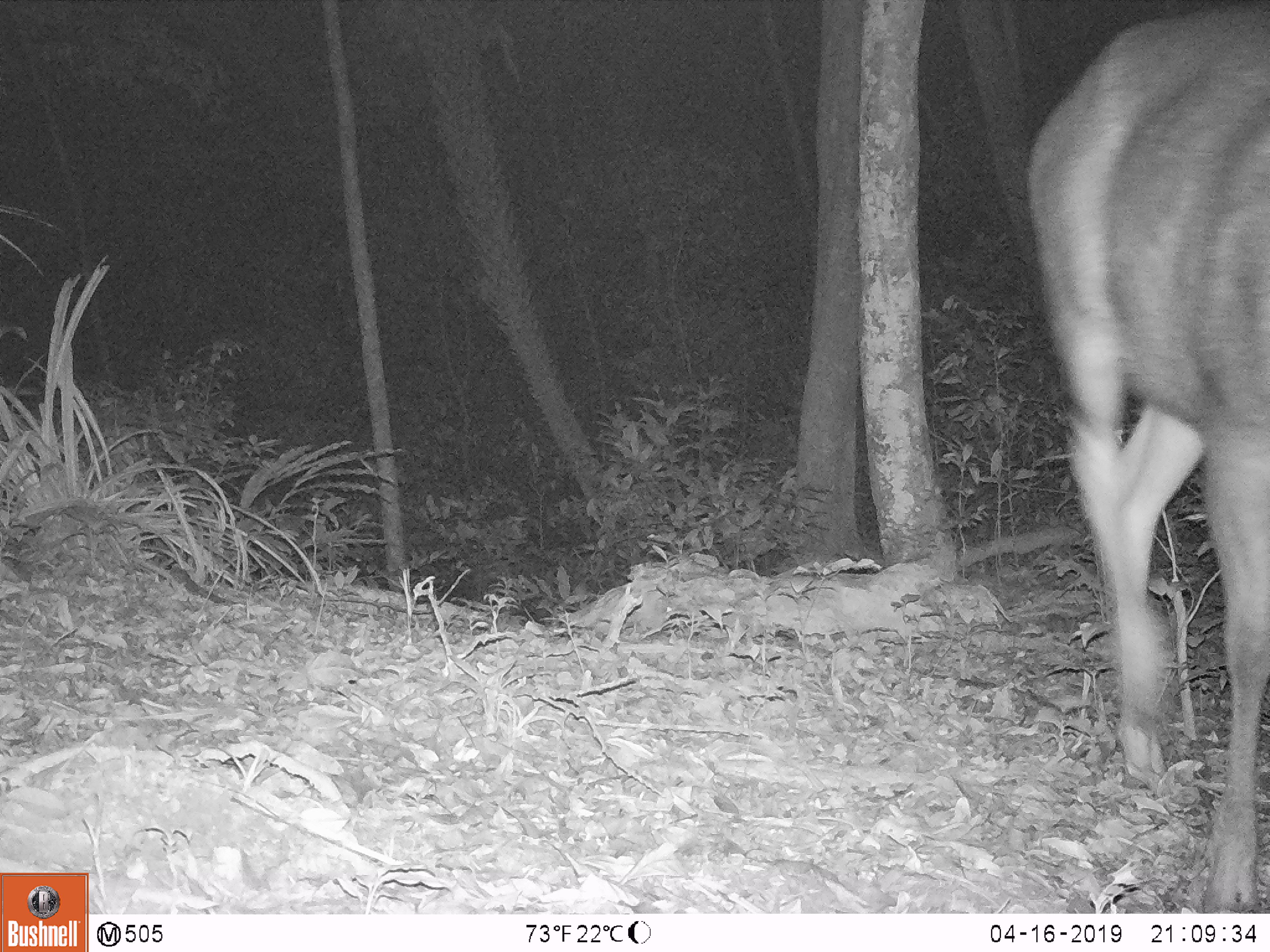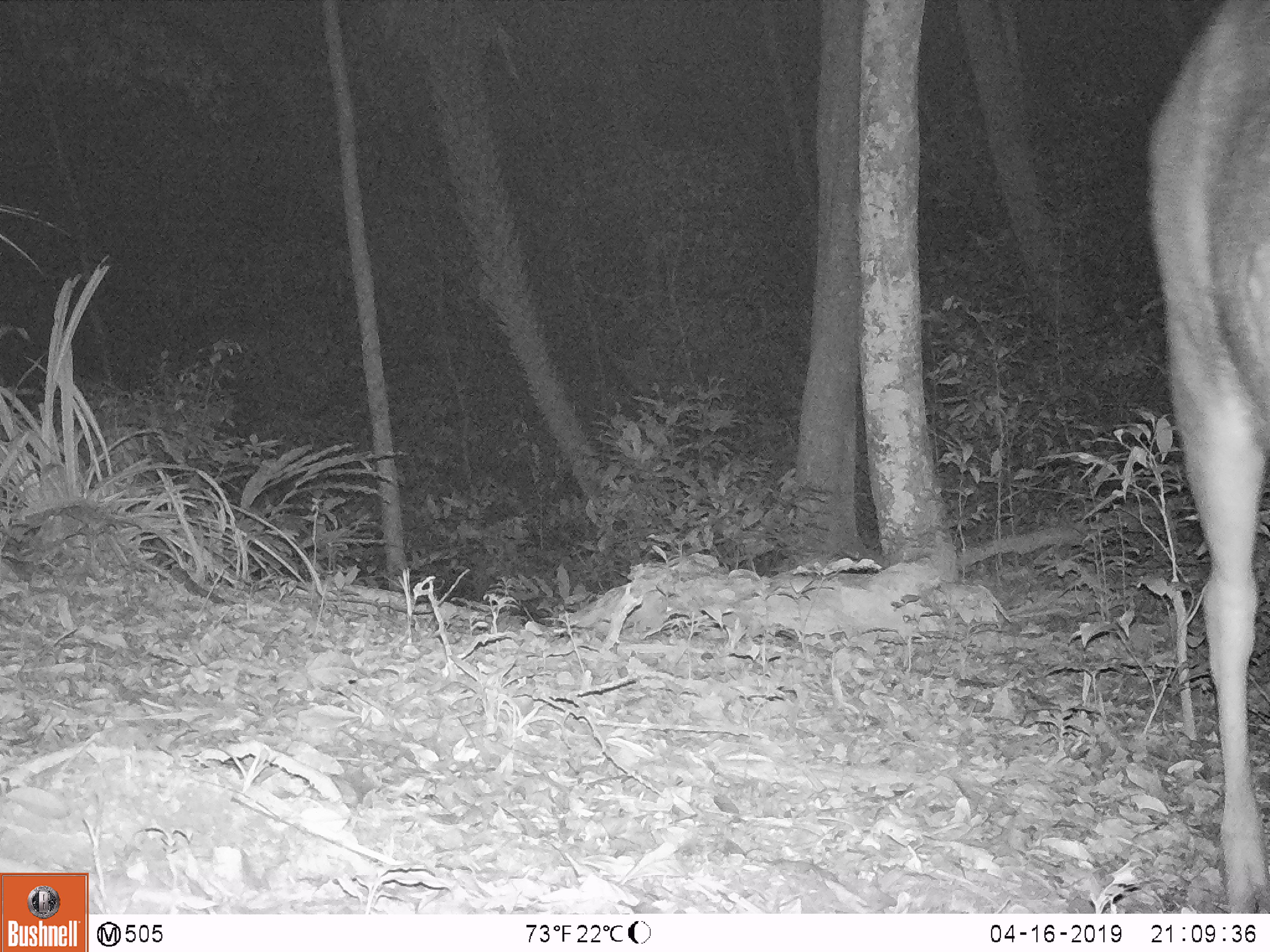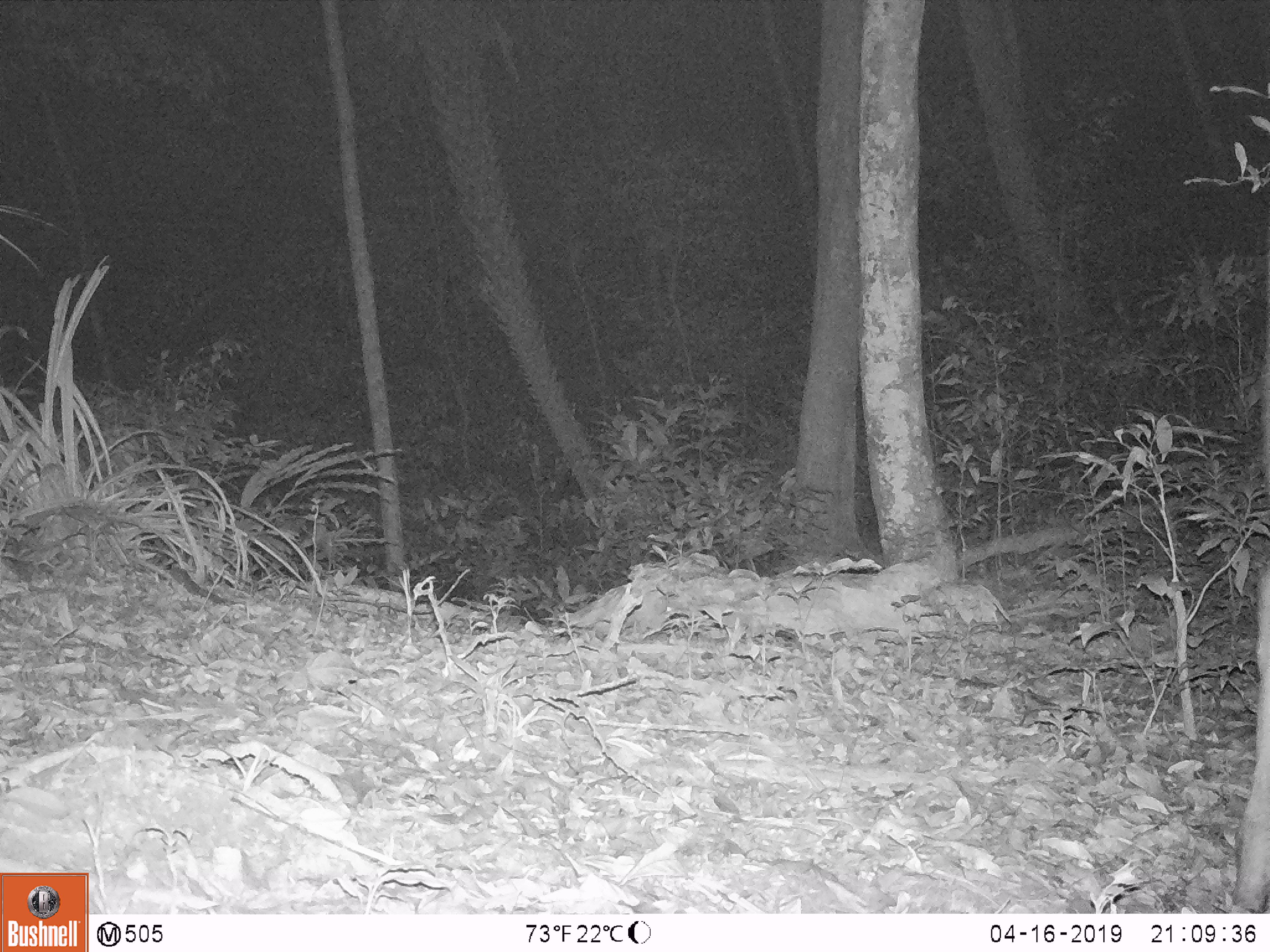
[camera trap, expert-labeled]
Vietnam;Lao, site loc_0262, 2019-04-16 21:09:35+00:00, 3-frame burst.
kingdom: Animalia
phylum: Chordata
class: Mammalia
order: Artiodactyla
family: Cervidae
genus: Rusa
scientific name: Rusa unicolor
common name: sambar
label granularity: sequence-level